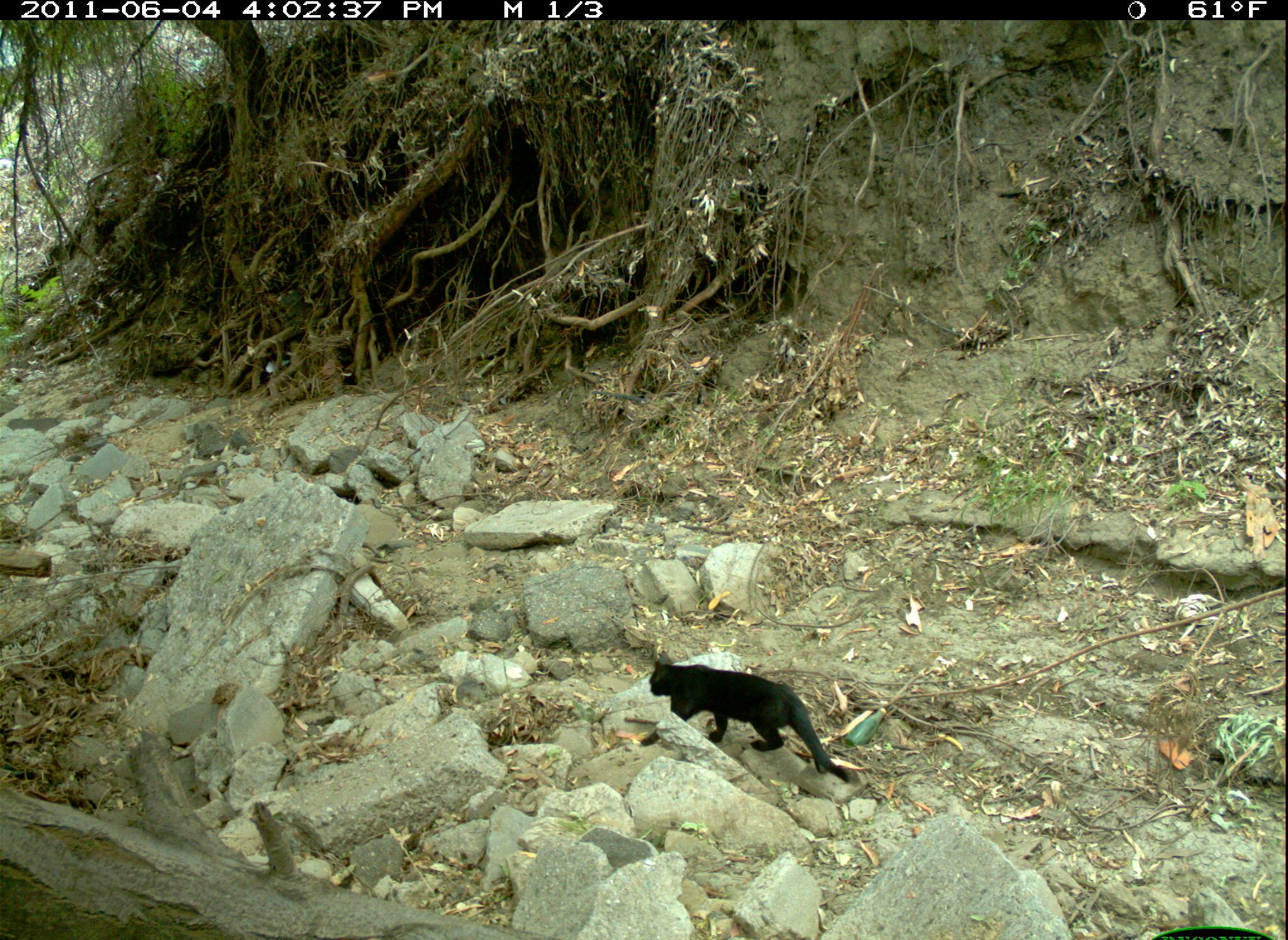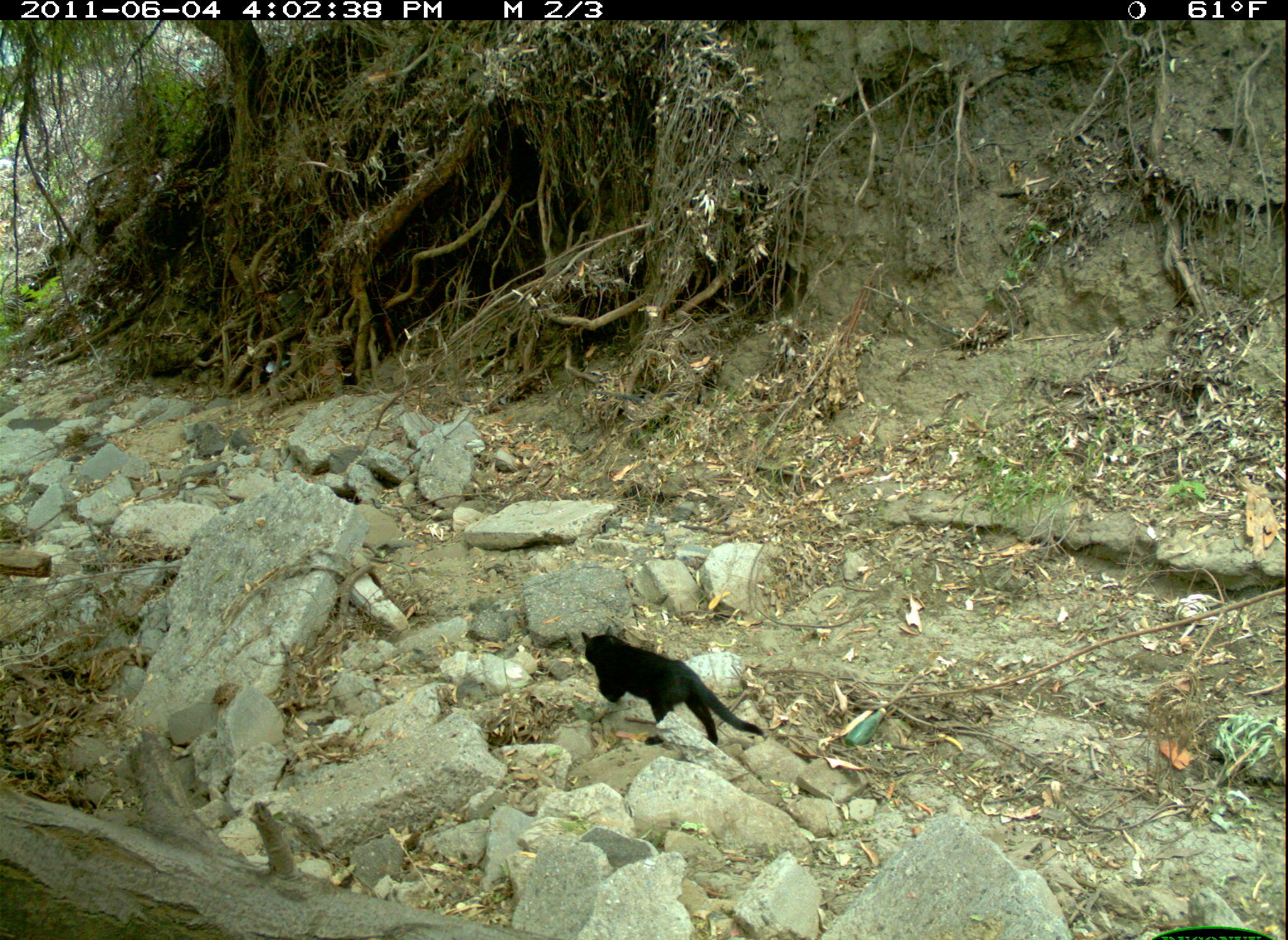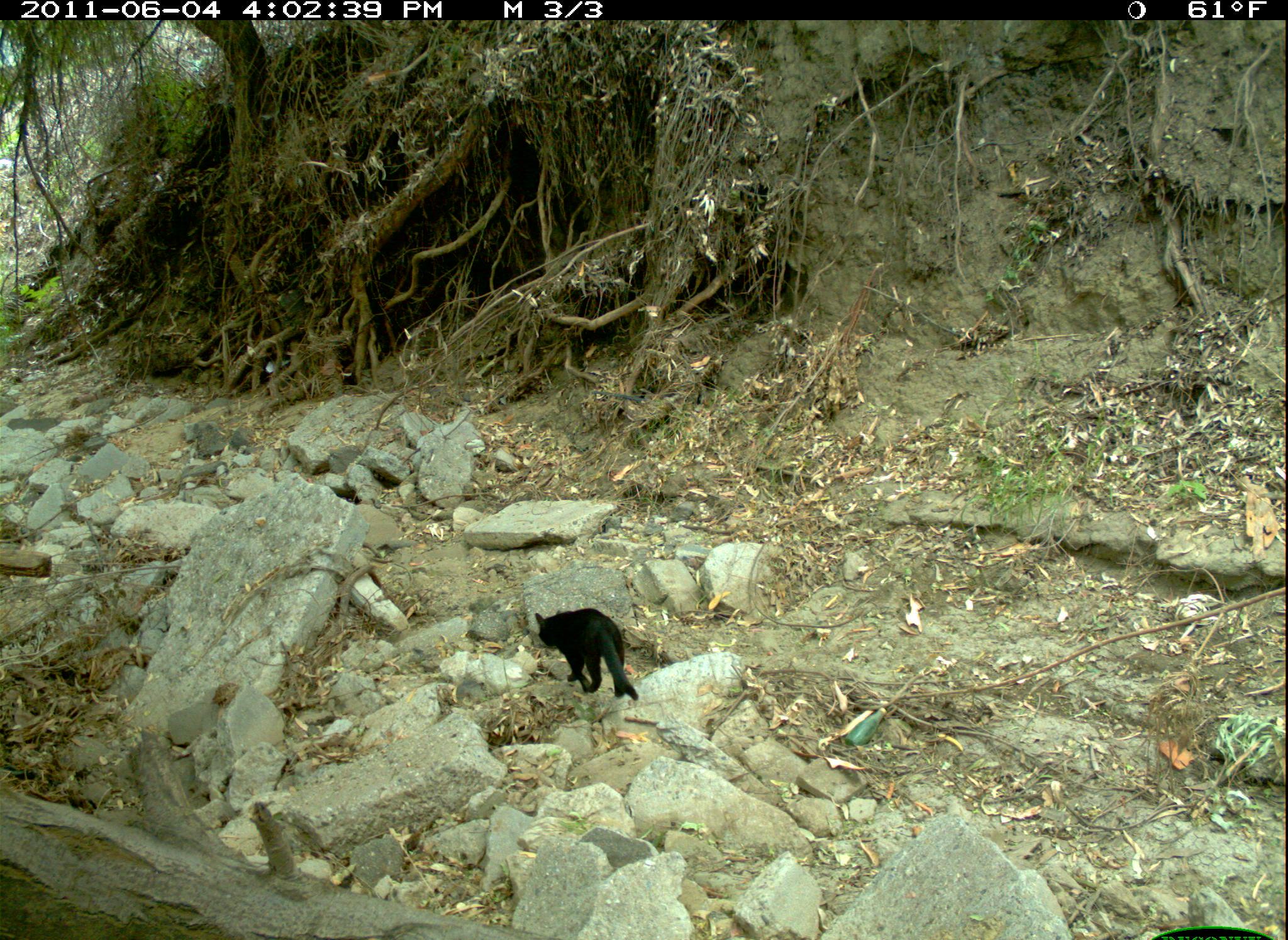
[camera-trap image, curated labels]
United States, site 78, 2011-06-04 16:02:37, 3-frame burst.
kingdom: Animalia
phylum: Chordata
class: Mammalia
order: Carnivora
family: Felidae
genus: Felis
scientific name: Felis catus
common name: cat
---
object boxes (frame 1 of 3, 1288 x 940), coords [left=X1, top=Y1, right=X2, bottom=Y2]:
cat: [left=636, top=645, right=868, bottom=793]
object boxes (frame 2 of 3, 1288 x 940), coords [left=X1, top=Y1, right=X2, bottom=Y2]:
cat: [left=572, top=622, right=774, bottom=752]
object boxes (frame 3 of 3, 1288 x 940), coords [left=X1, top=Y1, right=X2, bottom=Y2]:
cat: [left=525, top=596, right=660, bottom=712]